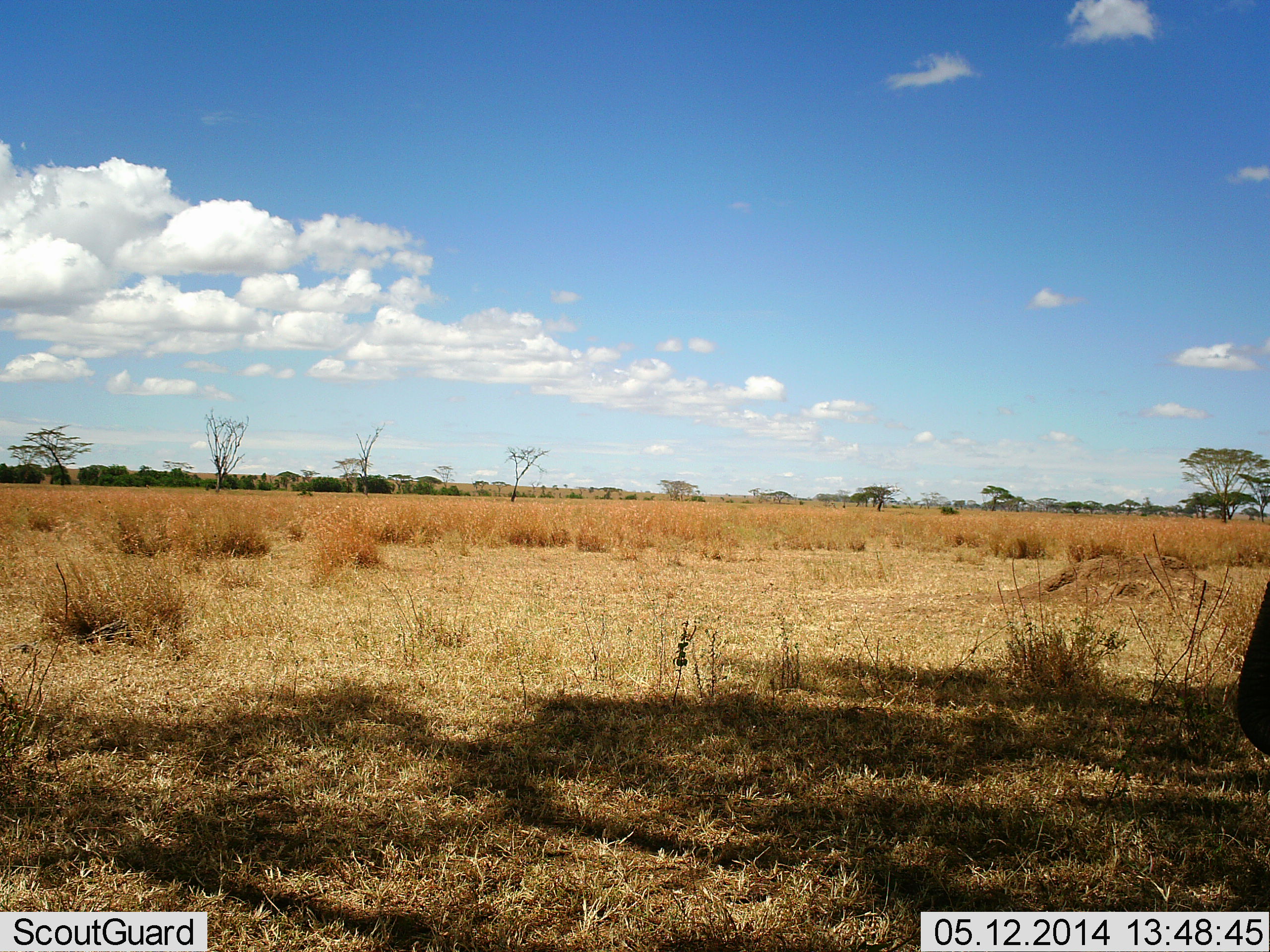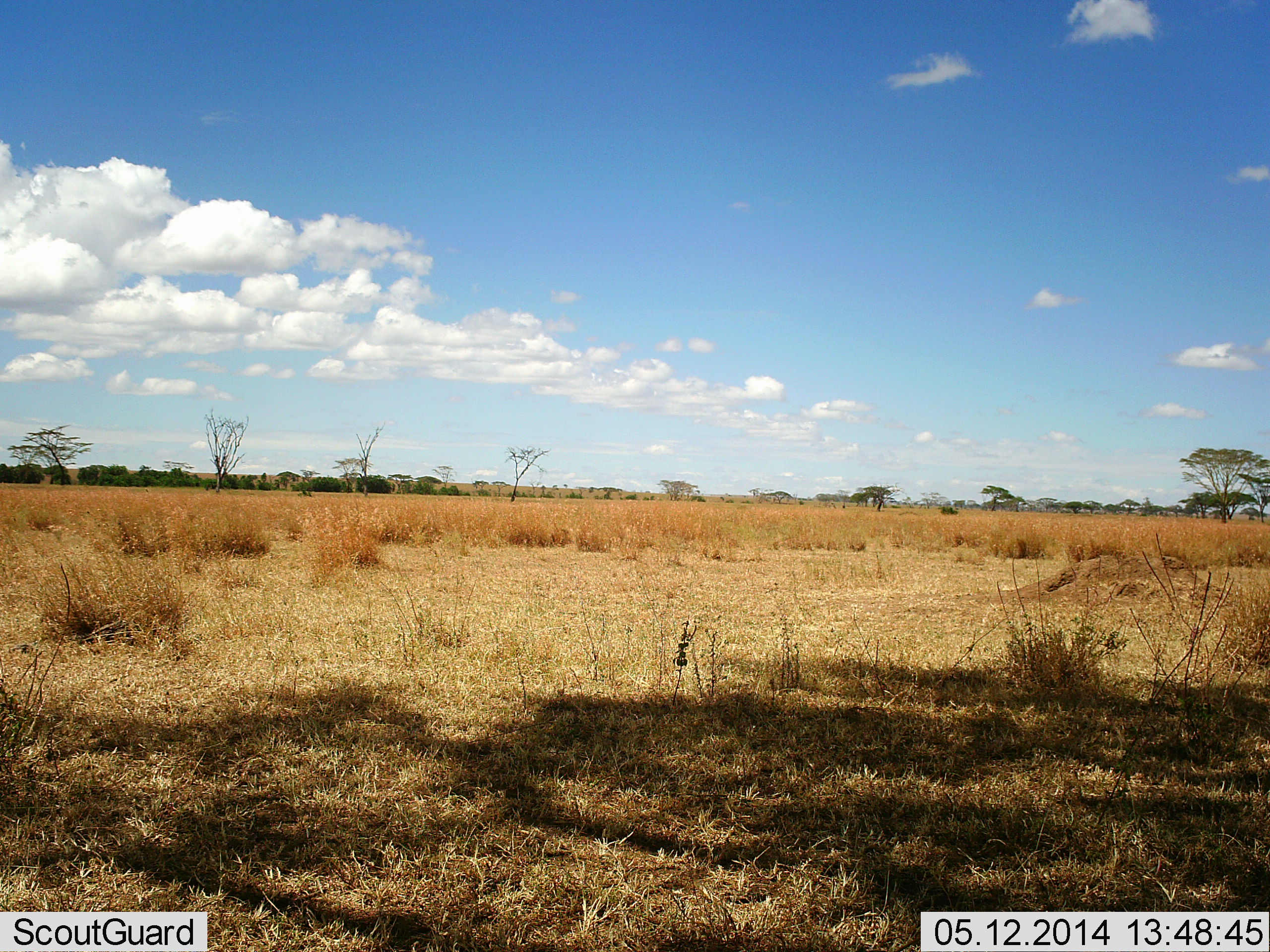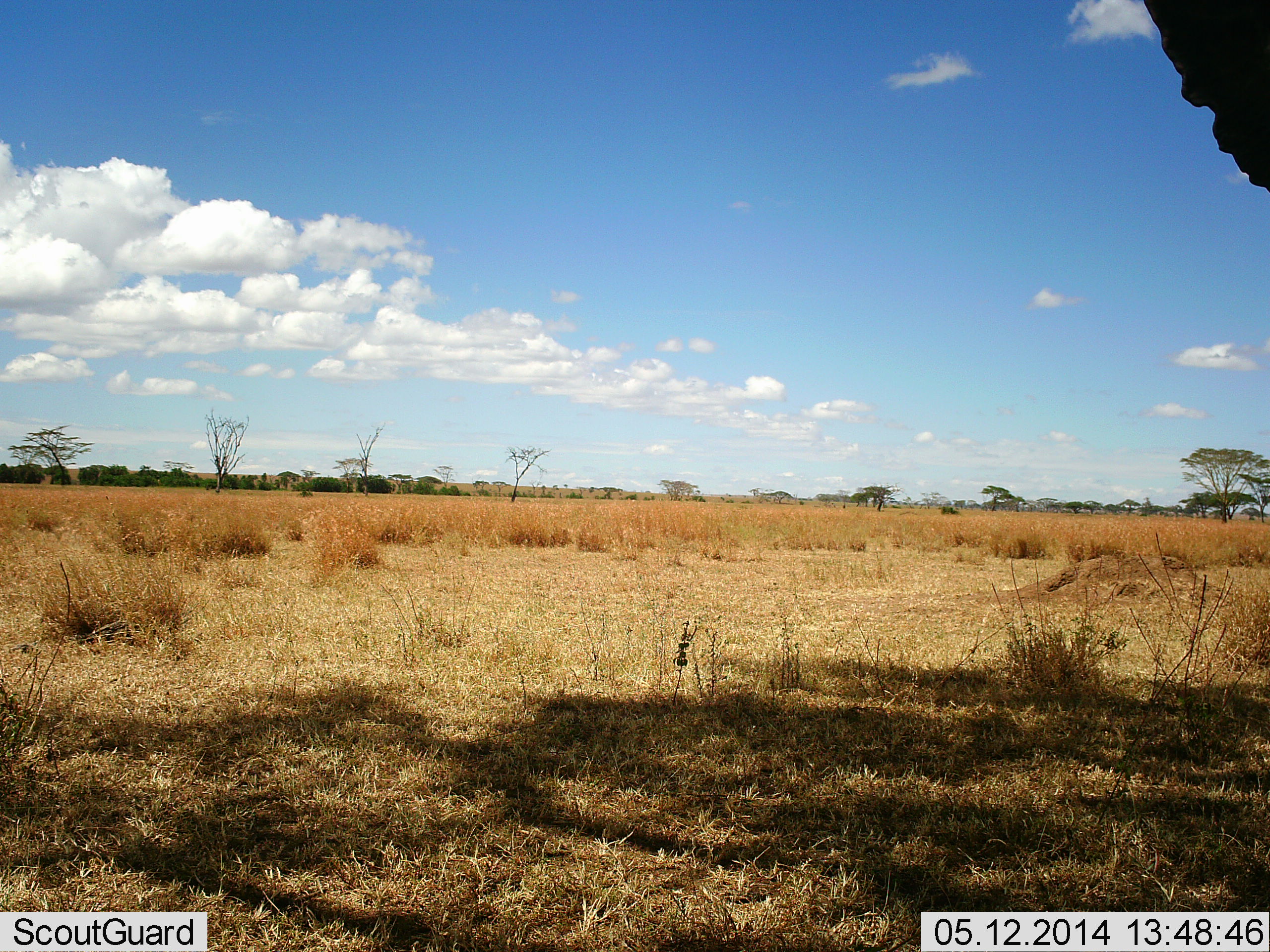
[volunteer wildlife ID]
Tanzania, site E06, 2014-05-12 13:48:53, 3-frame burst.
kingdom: Animalia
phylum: Chordata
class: Mammalia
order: Proboscidea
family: Elephantidae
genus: Loxodonta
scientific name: Loxodonta africana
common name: african bush elephant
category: elephant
Elephant (african bush elephant) (Loxodonta africana), count 1. Behavior (volunteer vote fractions): standing 75%, resting 0%, moving 38%, interacting 0%. Young present (vote fraction): 0%. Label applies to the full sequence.